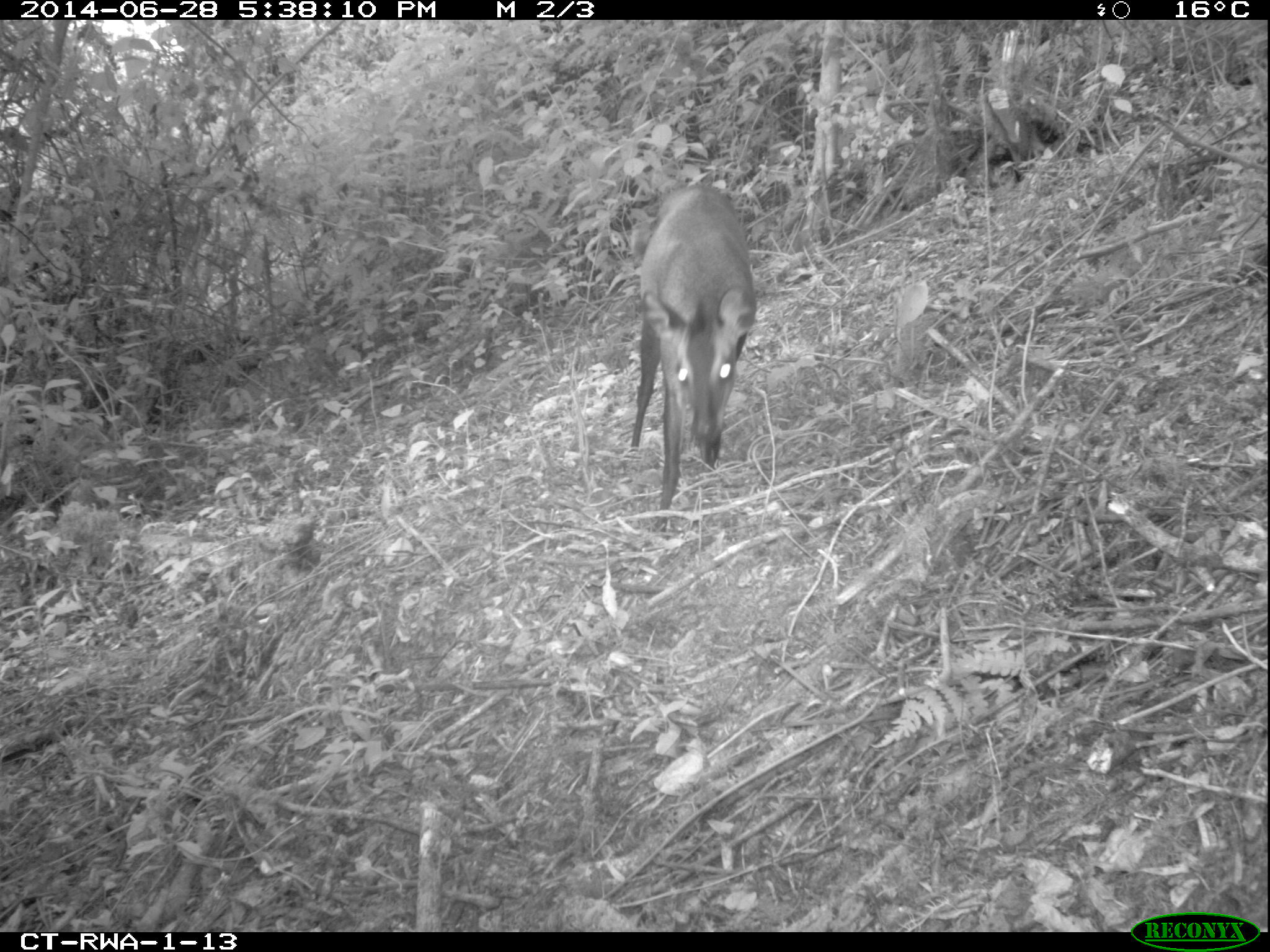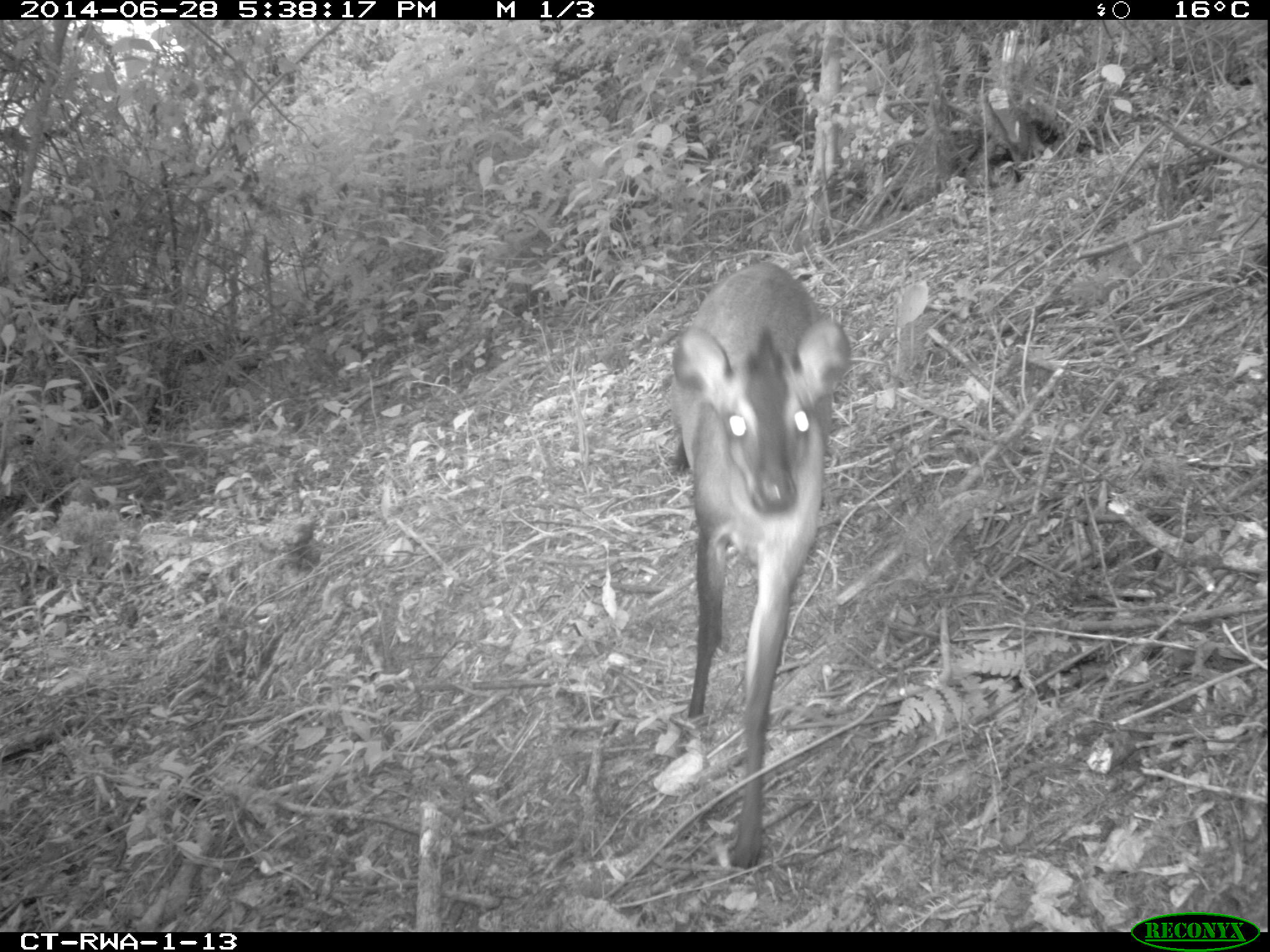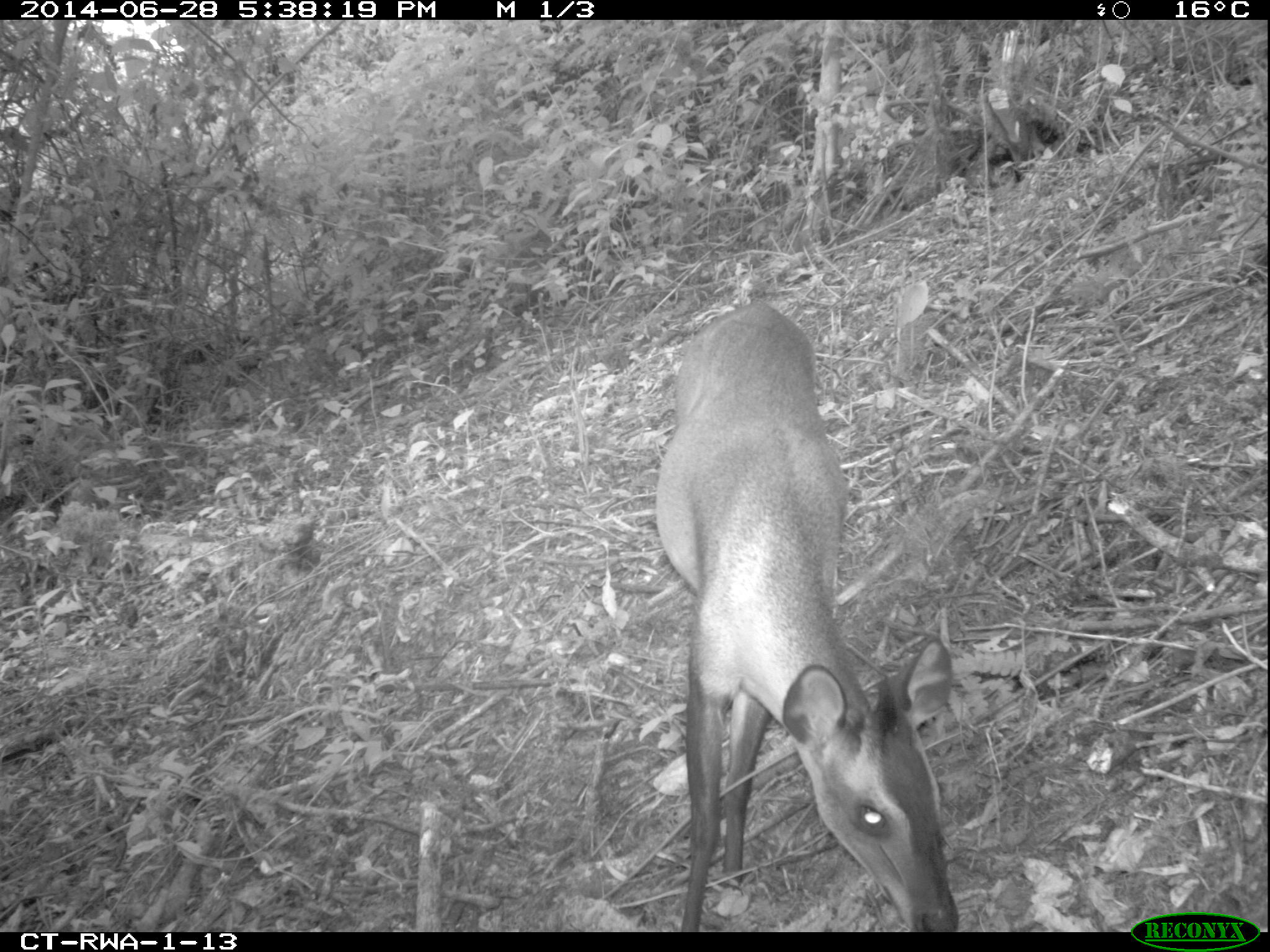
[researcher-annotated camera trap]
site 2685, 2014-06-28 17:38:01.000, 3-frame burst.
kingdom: Animalia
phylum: Chordata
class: Mammalia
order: Artiodactyla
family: Bovidae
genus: Cephalophus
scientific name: Cephalophus nigrifrons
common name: black-fronted duiker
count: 1